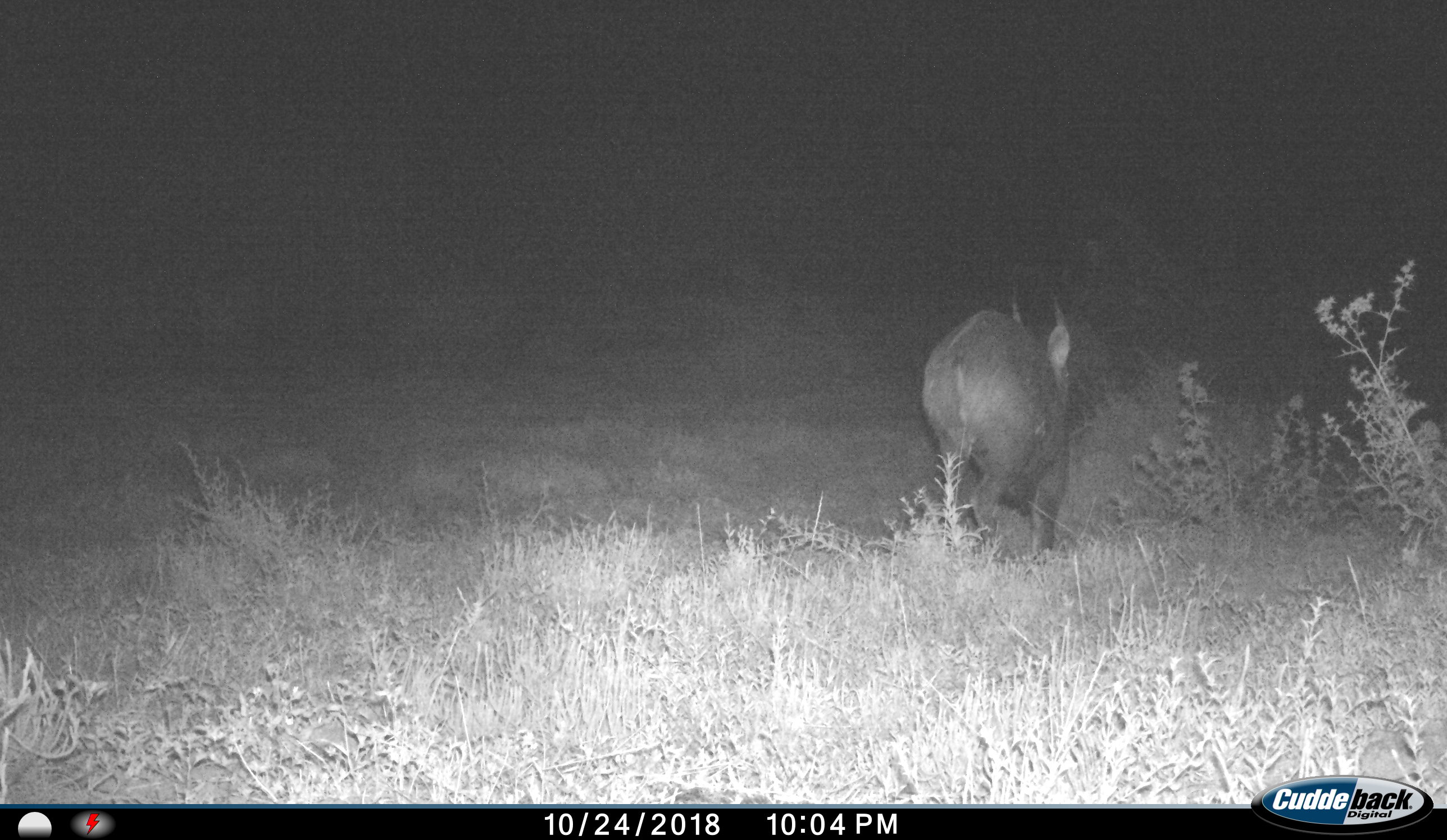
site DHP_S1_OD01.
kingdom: Animalia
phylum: Chordata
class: Mammalia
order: Artiodactyla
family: Bovidae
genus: Tragelaphus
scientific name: Tragelaphus scriptus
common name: bushbuck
Bushbuck (Tragelaphus scriptus), count 1. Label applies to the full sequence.